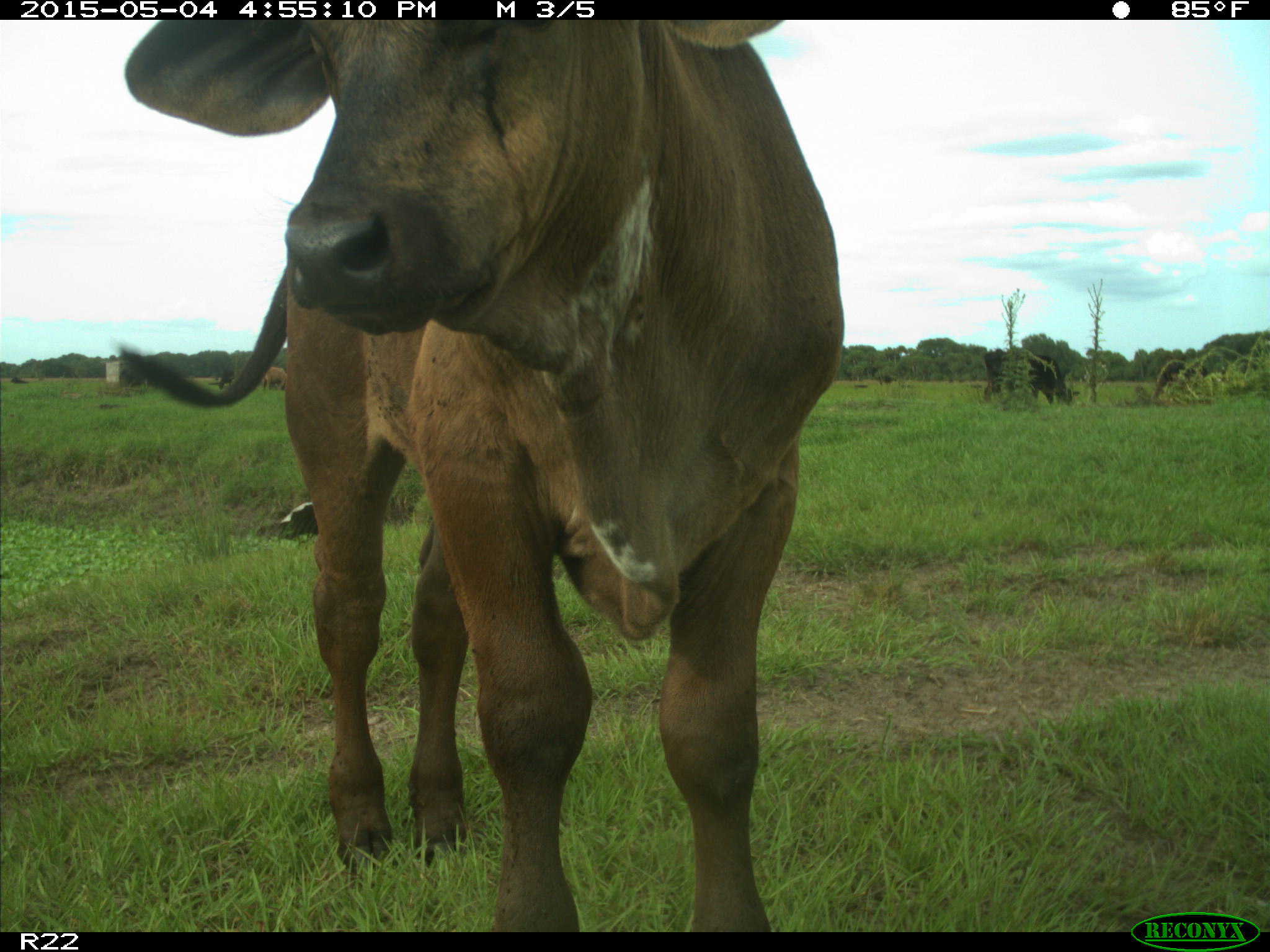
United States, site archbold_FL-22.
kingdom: Animalia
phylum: Chordata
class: Mammalia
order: Artiodactyla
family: Bovidae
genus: Bos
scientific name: Bos taurus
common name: domestic cow